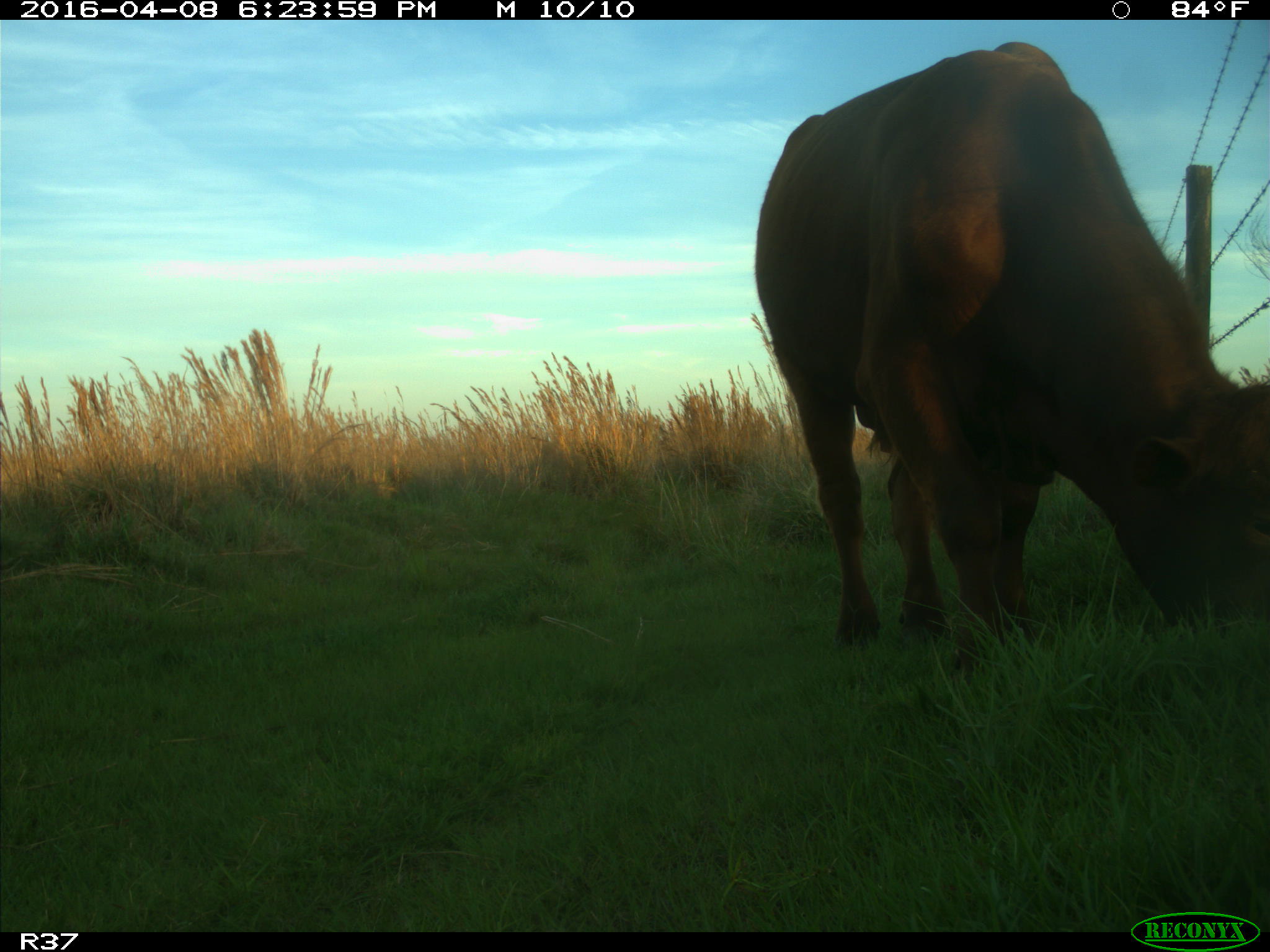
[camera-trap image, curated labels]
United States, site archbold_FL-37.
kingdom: Animalia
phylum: Chordata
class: Mammalia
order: Artiodactyla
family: Bovidae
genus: Bos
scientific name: Bos taurus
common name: domestic cow